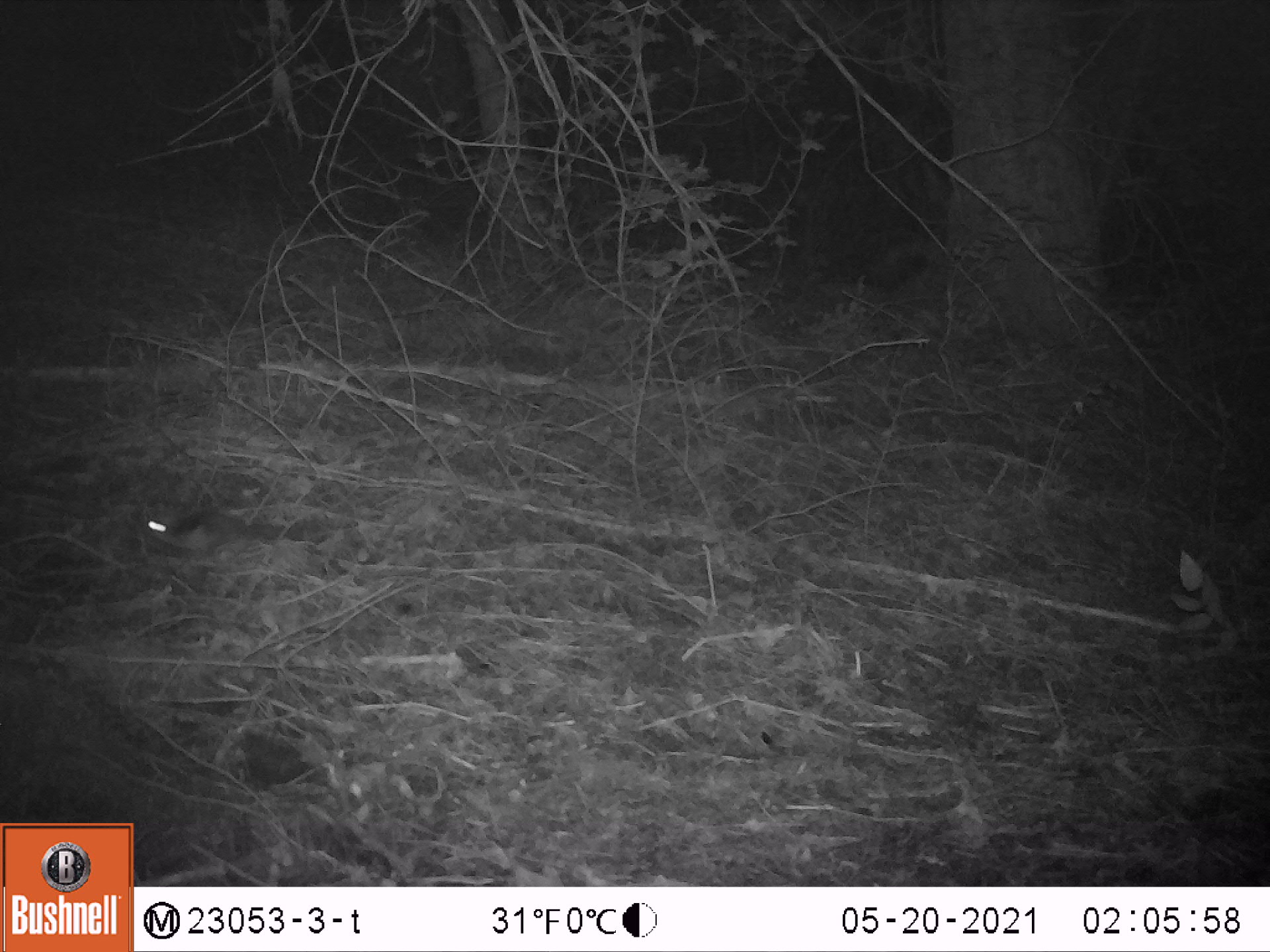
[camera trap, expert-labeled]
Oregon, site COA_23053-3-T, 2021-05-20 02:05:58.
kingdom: Animalia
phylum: Chordata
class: Mammalia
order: Rodentia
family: Sciuridae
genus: Glaucomys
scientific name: Glaucomys oregonensis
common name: humboldt's flying squirrel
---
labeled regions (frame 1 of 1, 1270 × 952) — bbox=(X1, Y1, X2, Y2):
humboldt's flying squirrel: bbox=(133, 503, 311, 565)